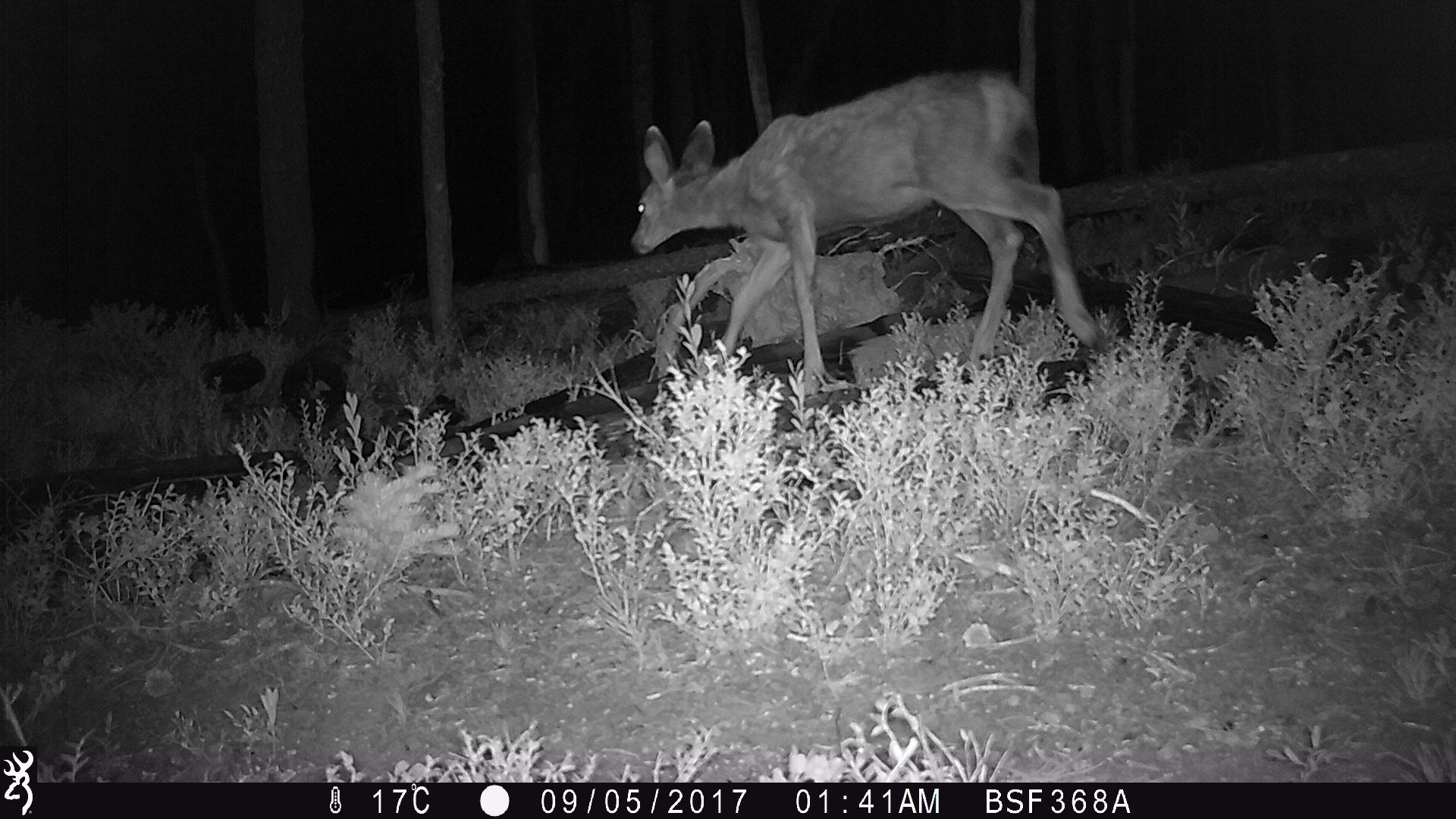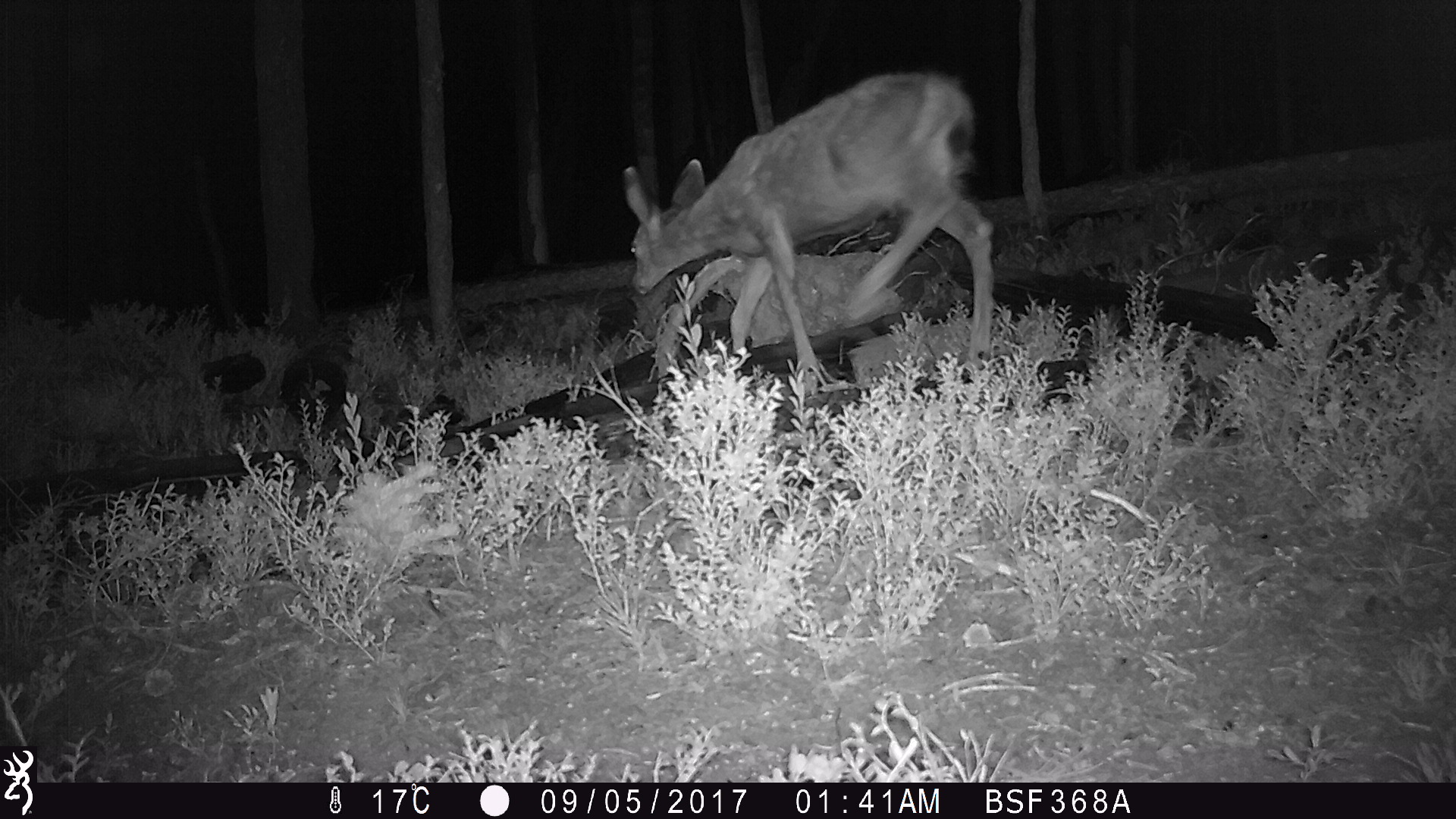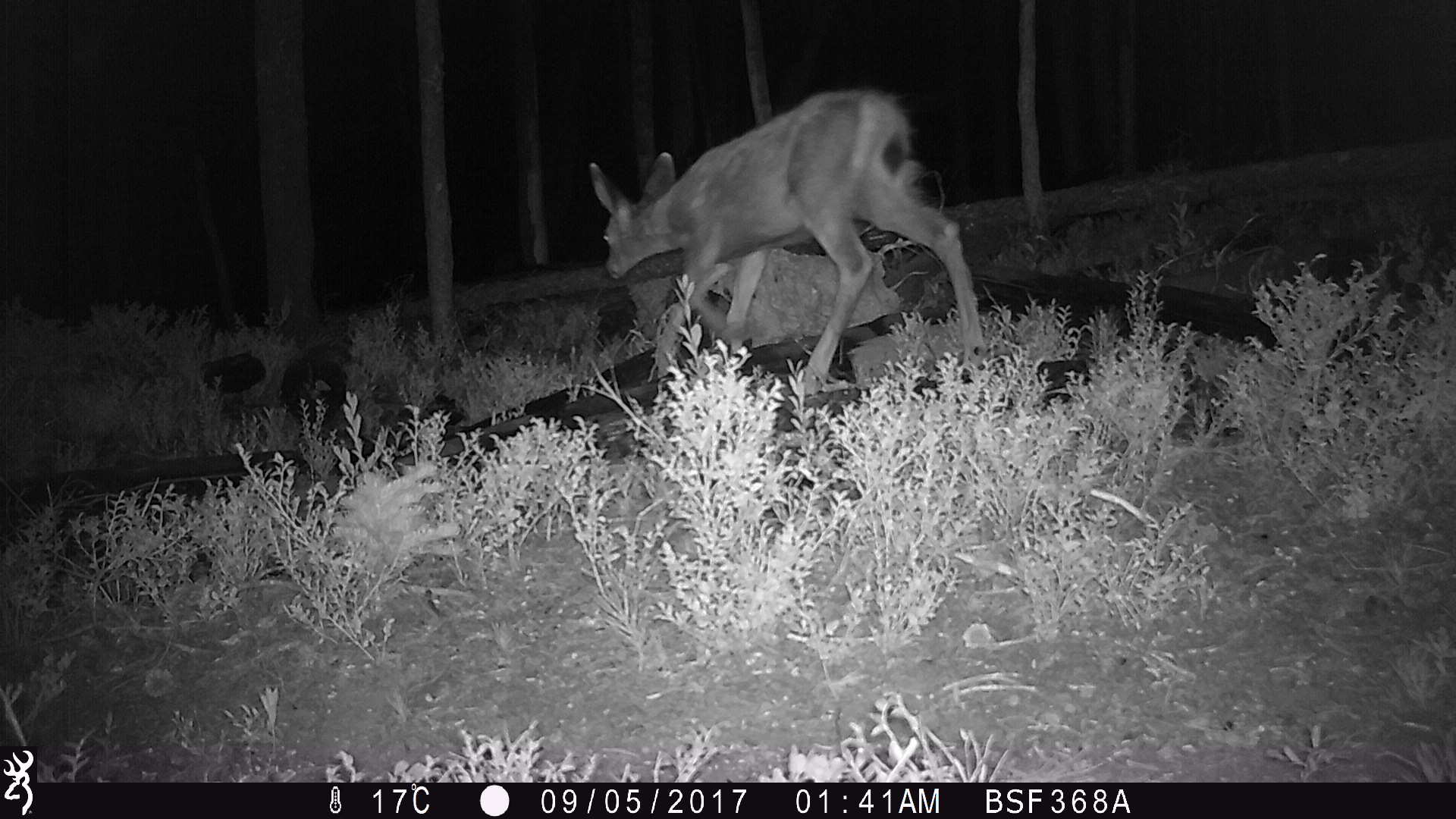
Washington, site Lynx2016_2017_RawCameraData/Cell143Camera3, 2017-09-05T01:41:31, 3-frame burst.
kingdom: Animalia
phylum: Chordata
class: Mammalia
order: Artiodactyla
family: Cervidae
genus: Odocoileus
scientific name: Odocoileus hemionus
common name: mule deer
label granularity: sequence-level